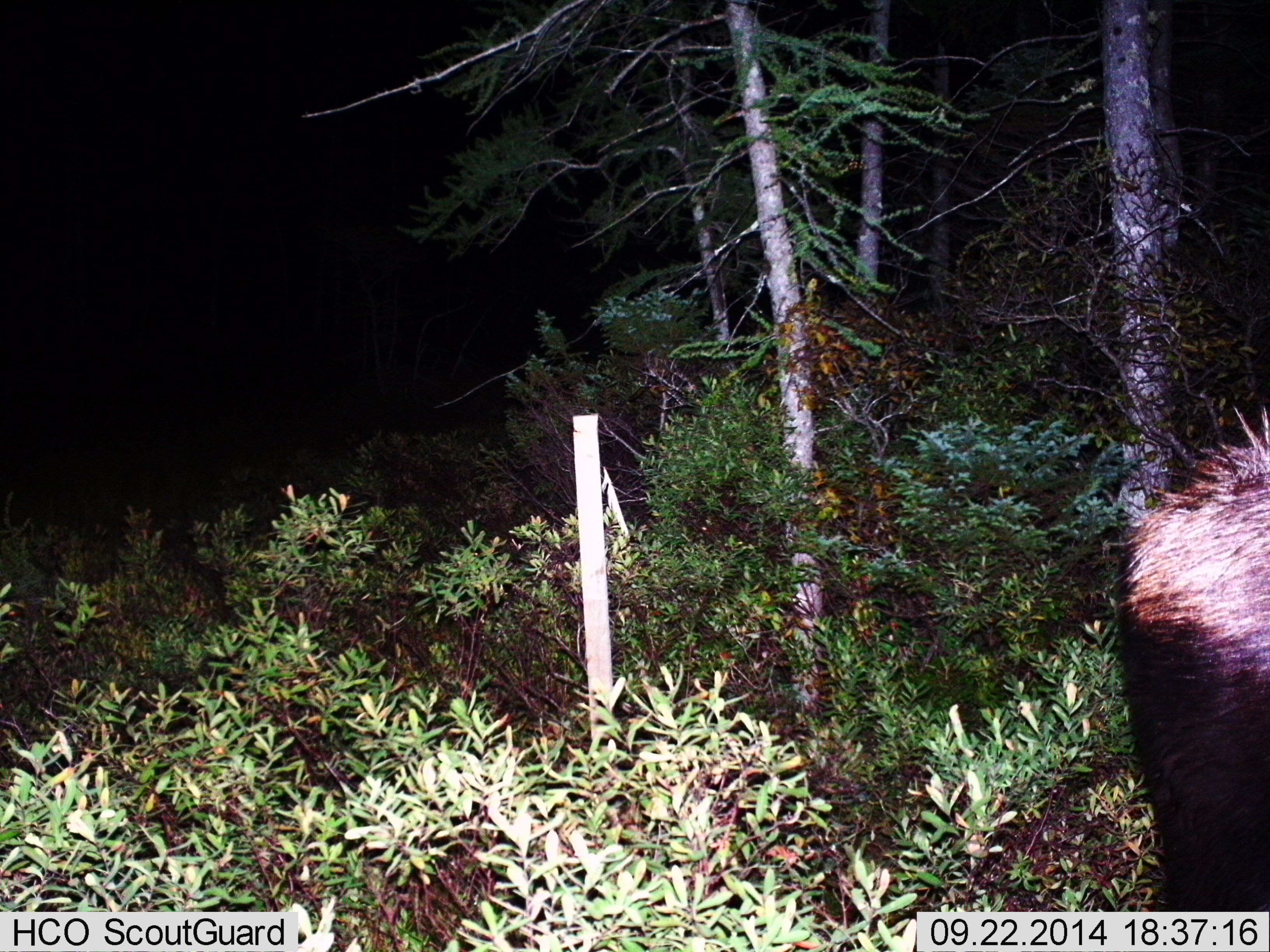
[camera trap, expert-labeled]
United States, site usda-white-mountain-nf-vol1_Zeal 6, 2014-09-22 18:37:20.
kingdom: Animalia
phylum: Chordata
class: Mammalia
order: Artiodactyla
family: Cervidae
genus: Alces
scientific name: Alces alces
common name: moose